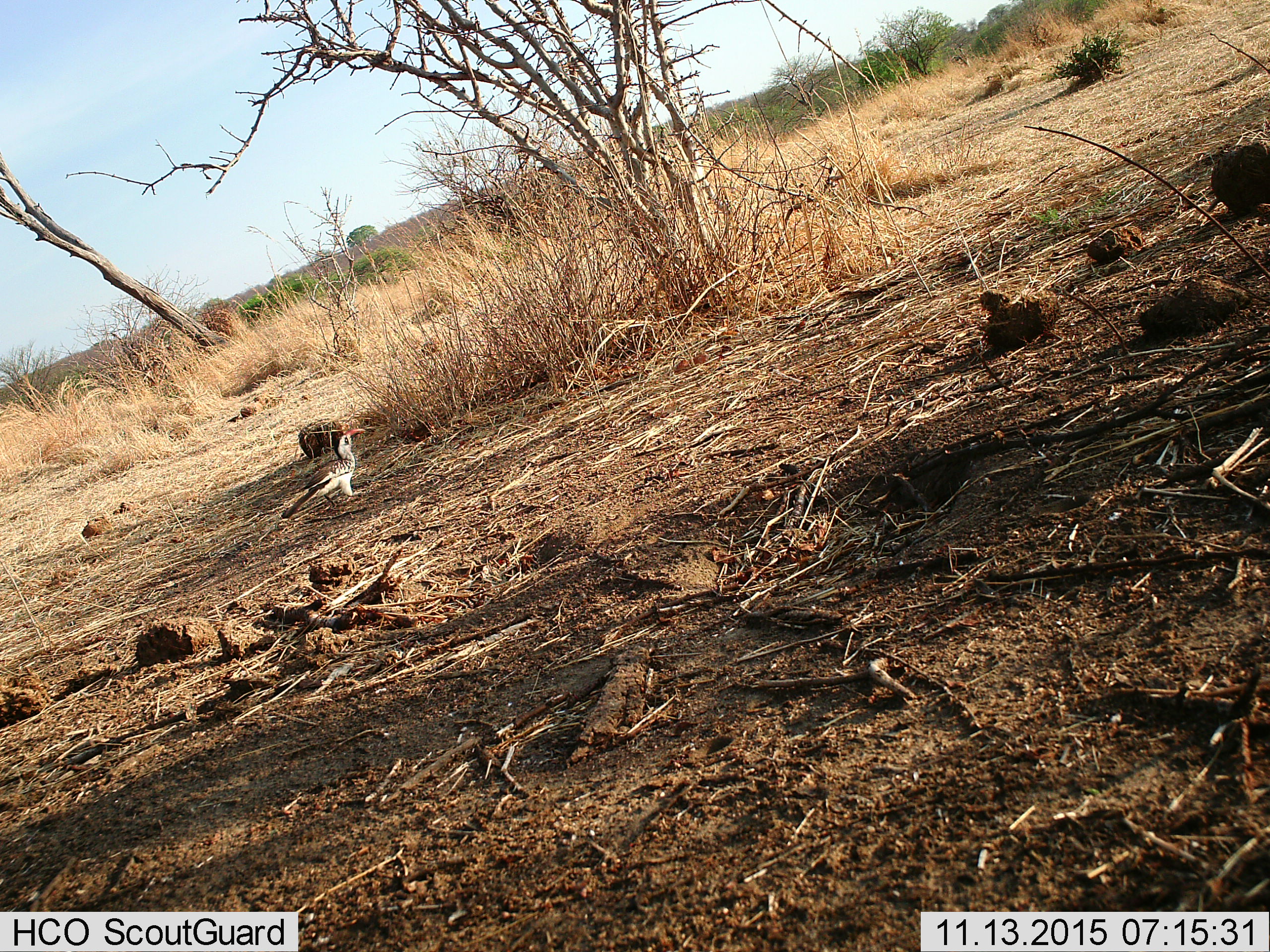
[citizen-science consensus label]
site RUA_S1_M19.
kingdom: Animalia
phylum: Chordata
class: Aves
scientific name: Aves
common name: bird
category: birdother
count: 1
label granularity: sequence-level